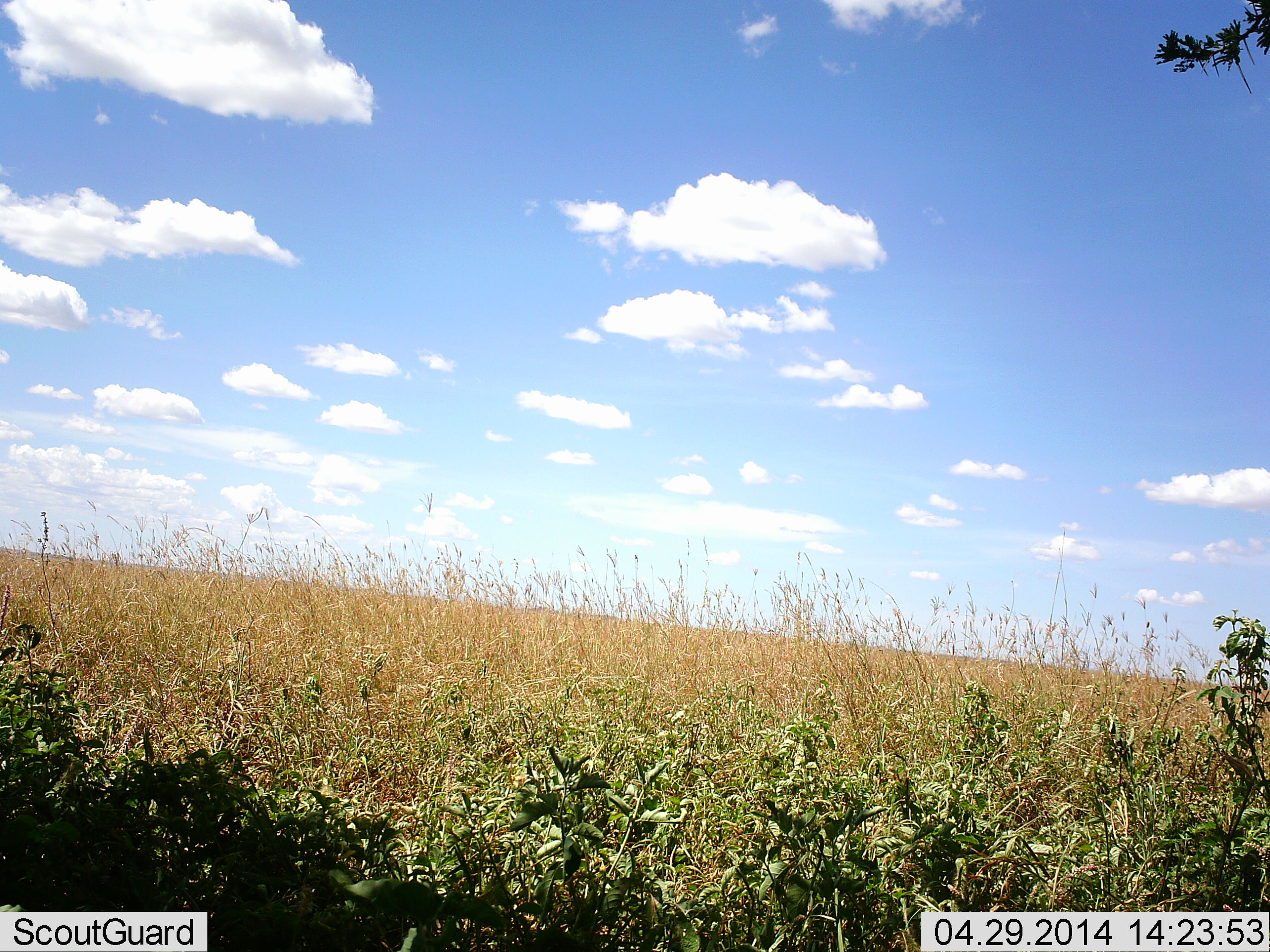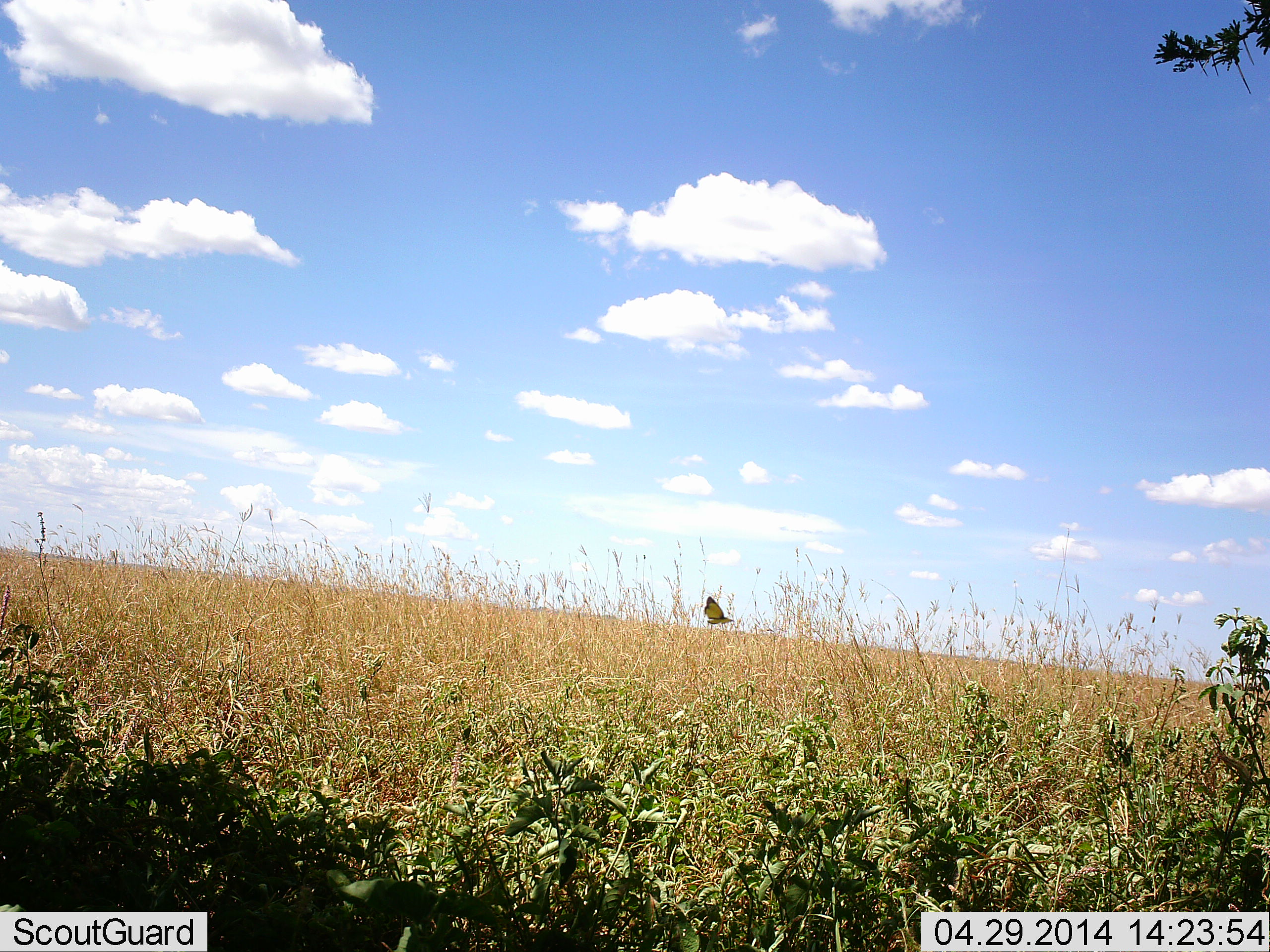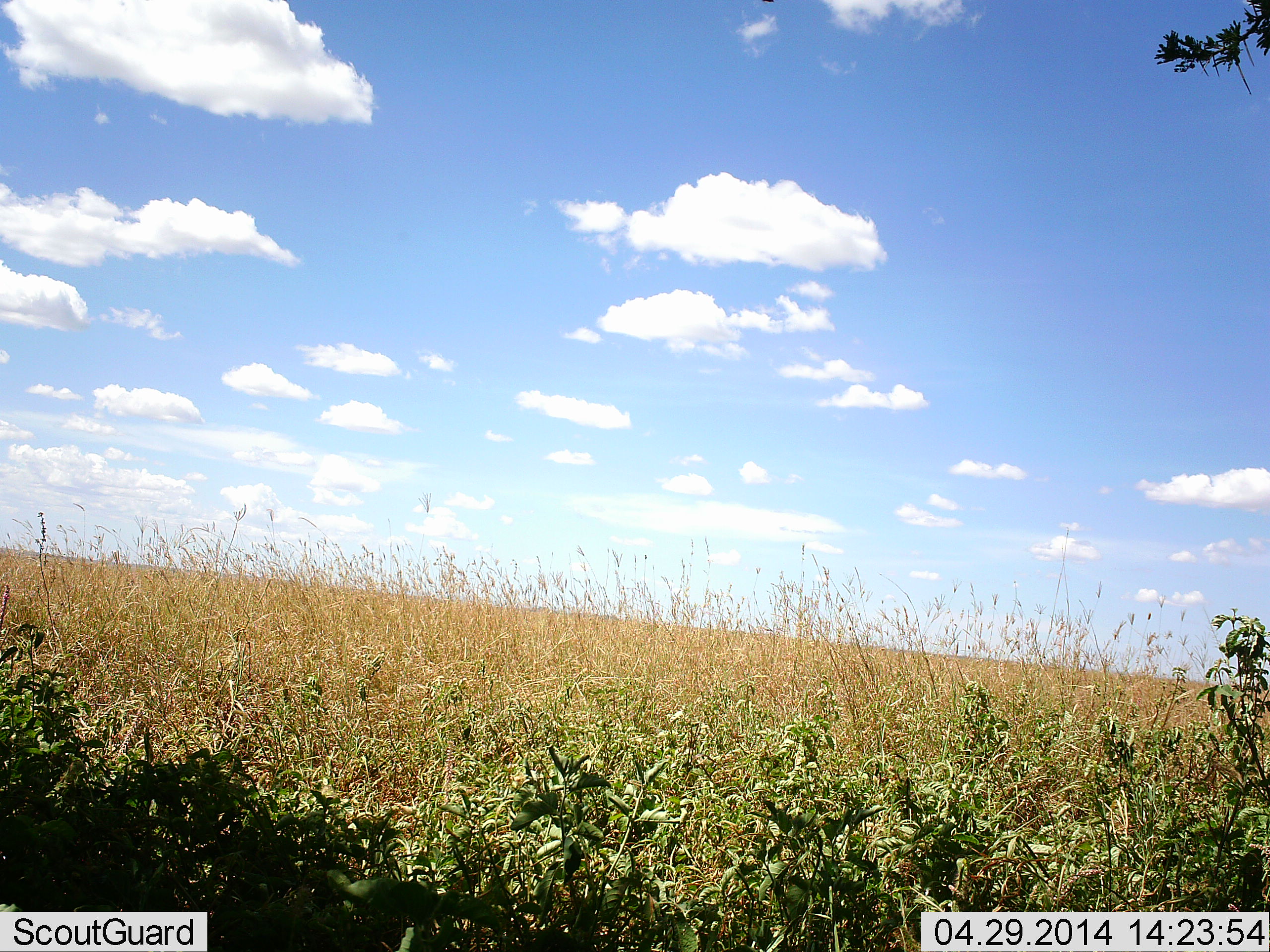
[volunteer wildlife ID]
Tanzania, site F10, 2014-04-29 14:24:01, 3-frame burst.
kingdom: Animalia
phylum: Arthropoda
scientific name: Arthropoda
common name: arthropods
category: insectspider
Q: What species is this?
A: Insectspider (arthropods) (Arthropoda).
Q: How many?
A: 1.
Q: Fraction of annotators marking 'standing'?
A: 0%.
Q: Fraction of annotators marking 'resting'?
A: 0%.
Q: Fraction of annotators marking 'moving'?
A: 100%.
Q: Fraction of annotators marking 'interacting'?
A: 0%.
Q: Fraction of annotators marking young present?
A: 0%.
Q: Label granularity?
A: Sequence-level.